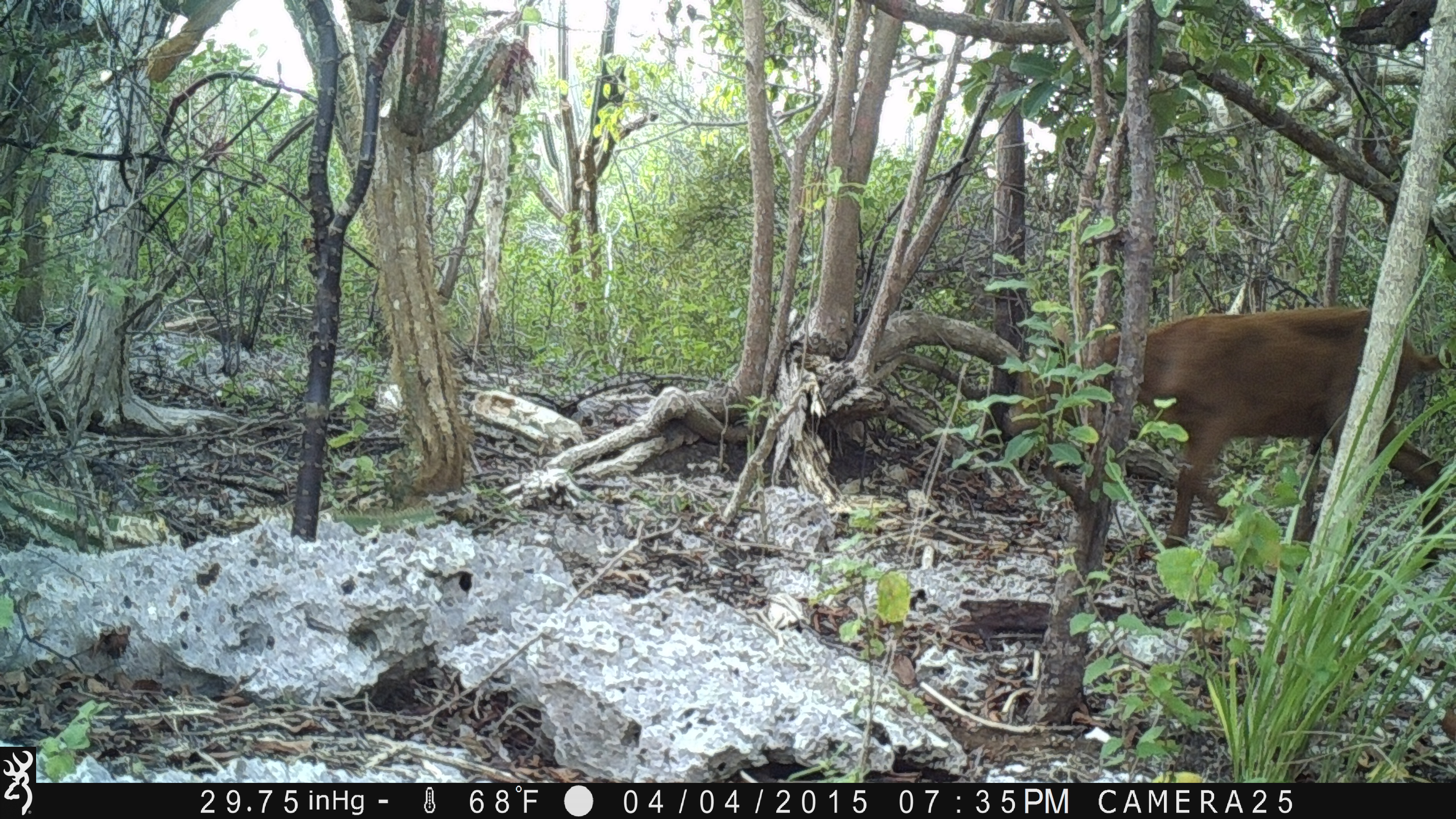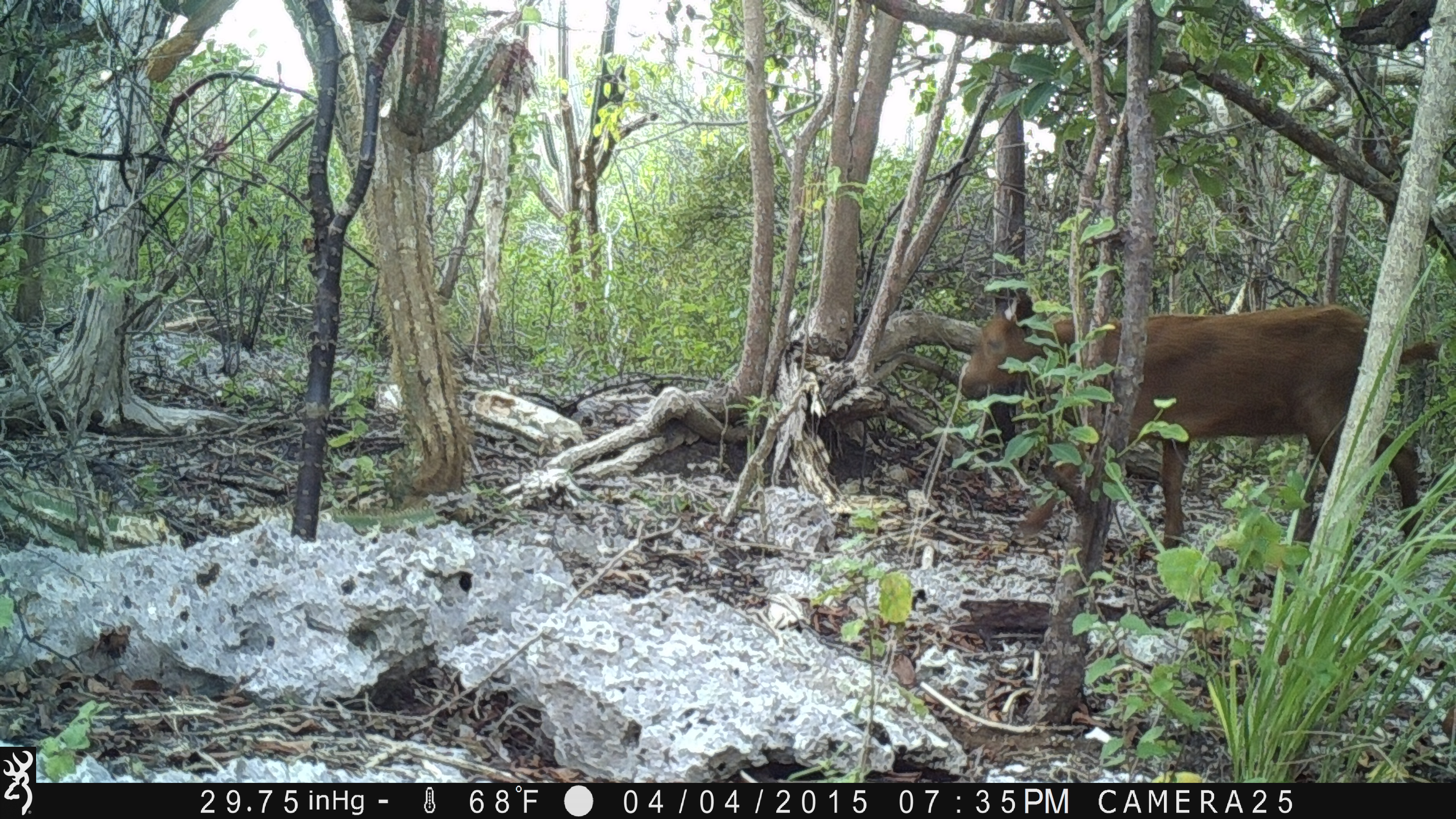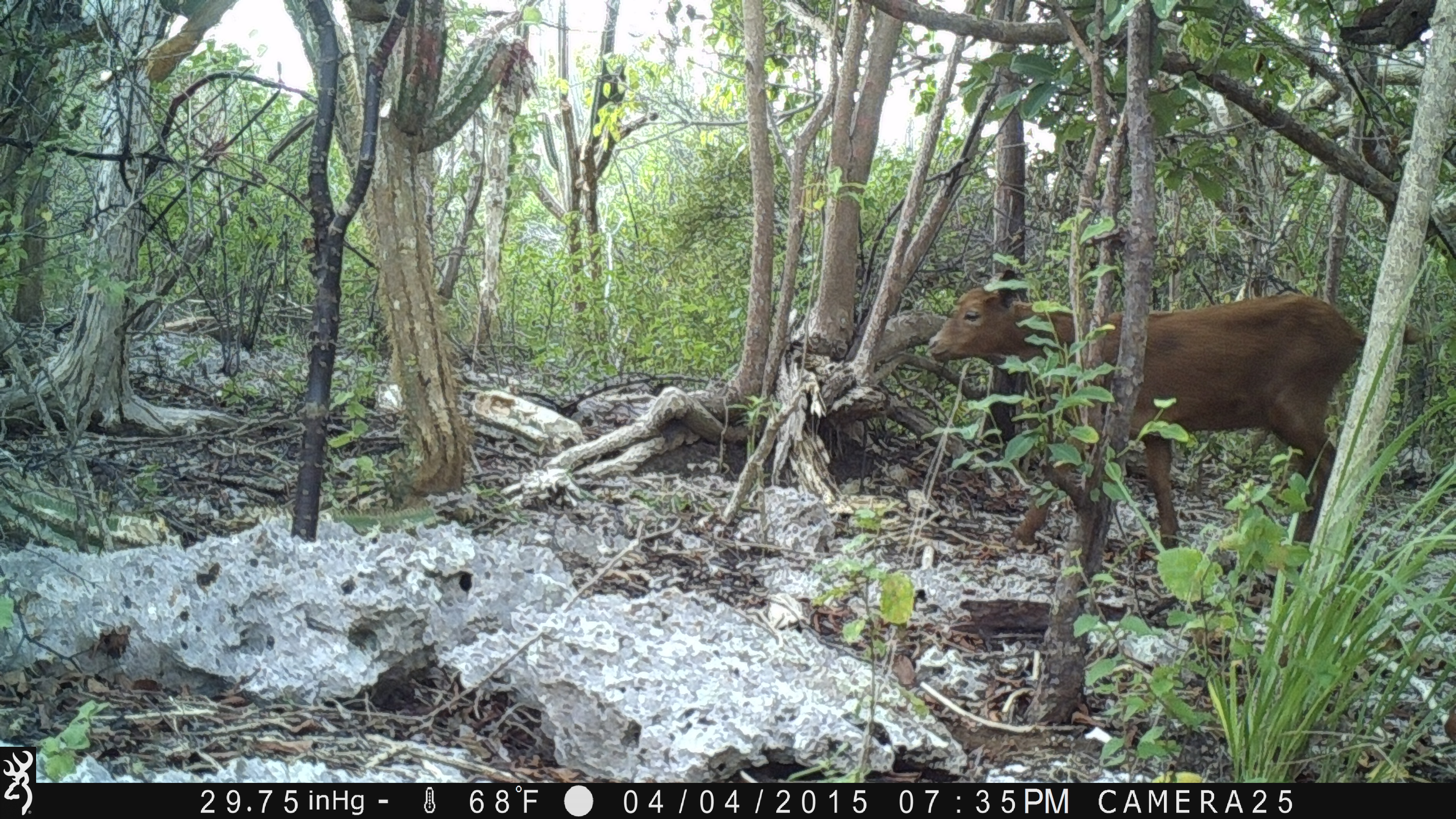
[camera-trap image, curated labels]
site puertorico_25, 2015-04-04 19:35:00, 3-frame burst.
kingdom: Animalia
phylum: Chordata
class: Mammalia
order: Artiodactyla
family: Bovidae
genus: Capra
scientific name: Capra hircus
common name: goat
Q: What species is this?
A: Goat (Capra hircus).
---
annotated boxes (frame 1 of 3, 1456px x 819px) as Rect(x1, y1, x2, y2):
goat: Rect(992, 304, 1456, 562)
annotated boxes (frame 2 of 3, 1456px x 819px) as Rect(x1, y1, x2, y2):
goat: Rect(949, 296, 1446, 562)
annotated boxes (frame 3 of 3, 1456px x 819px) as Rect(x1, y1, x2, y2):
goat: Rect(894, 269, 1428, 569)